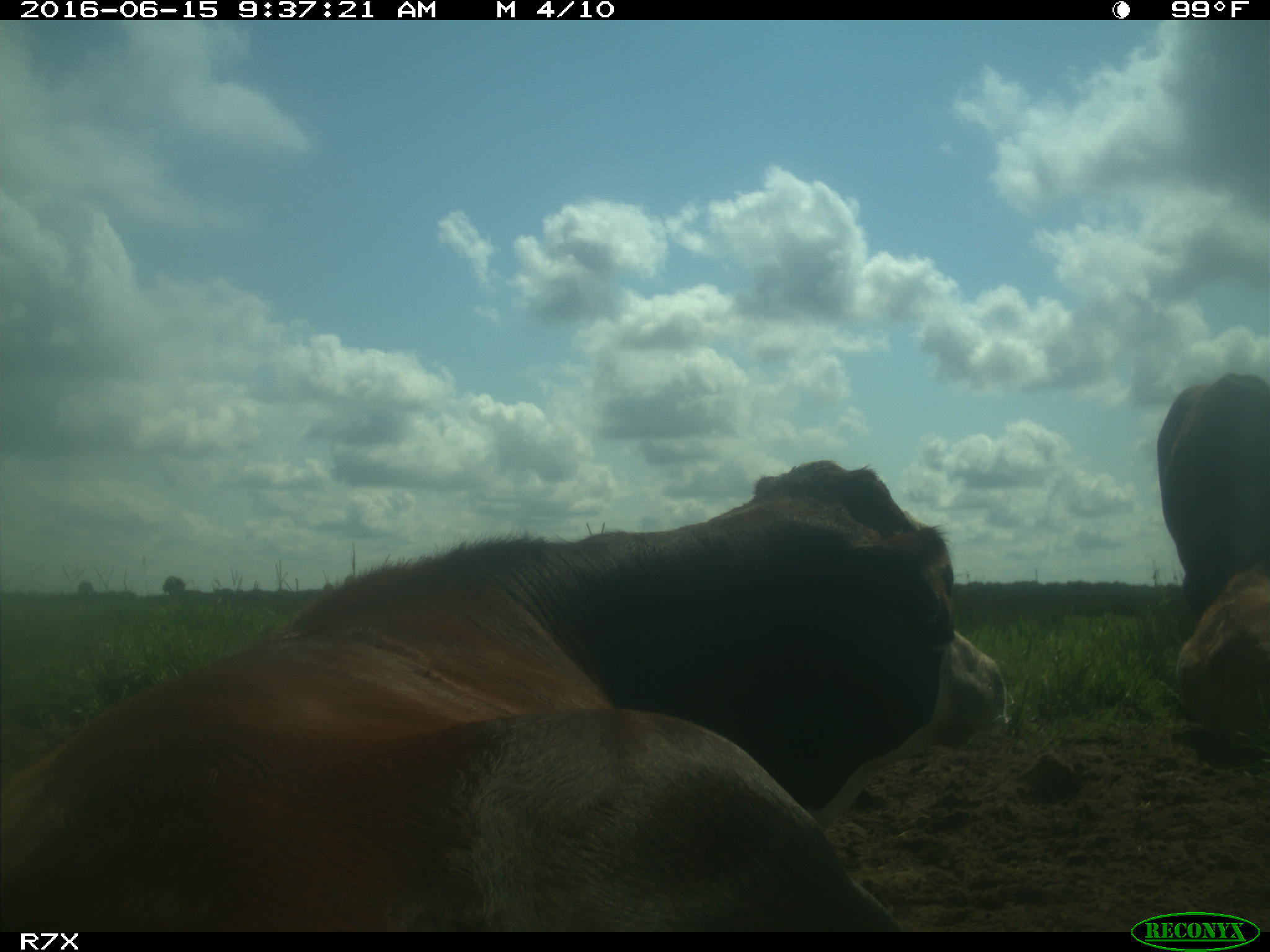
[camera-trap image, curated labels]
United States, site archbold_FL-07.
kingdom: Animalia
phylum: Chordata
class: Mammalia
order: Artiodactyla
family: Bovidae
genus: Bos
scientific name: Bos taurus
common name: domestic cow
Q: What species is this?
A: Bos taurus (domestic cow).